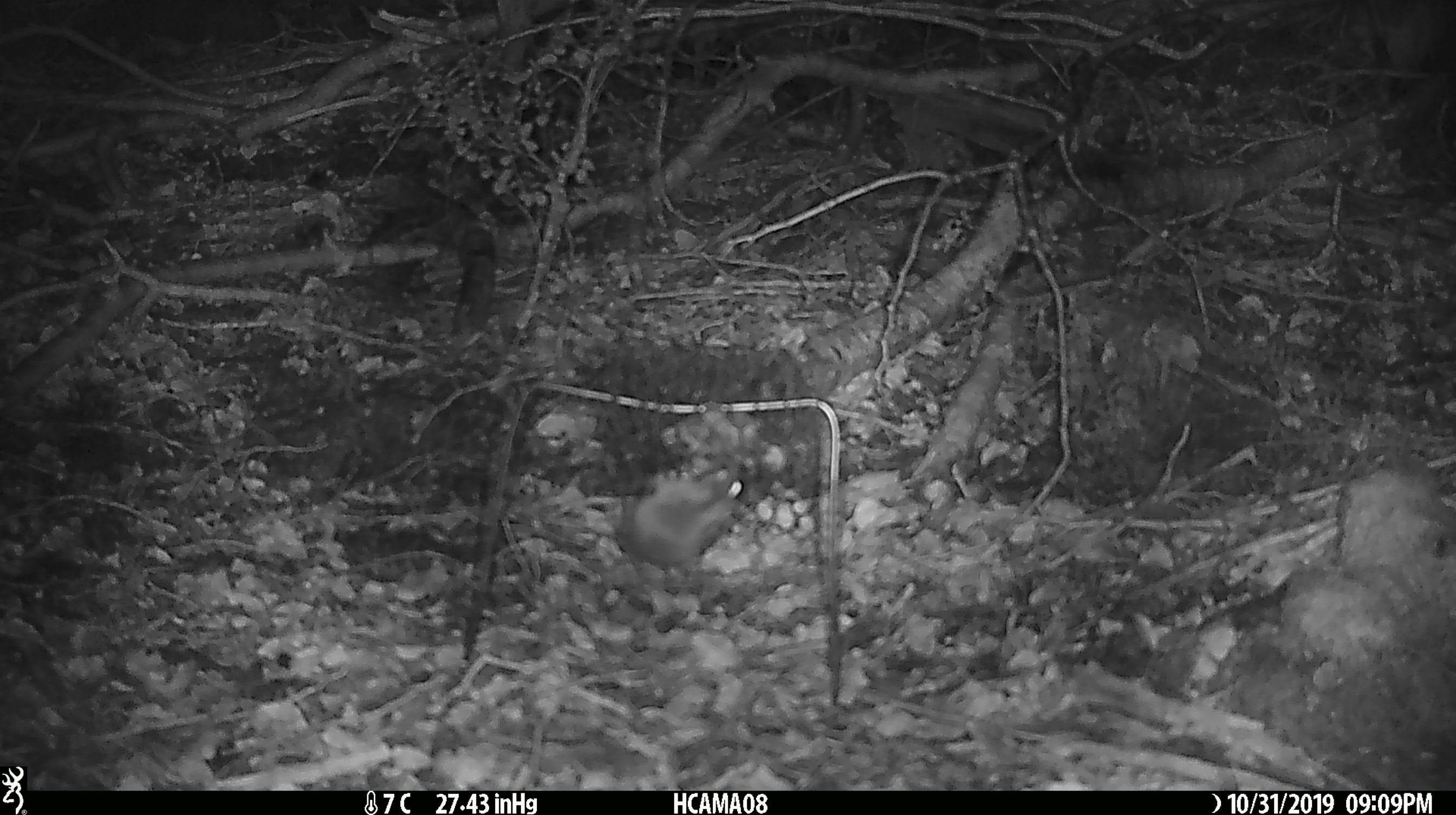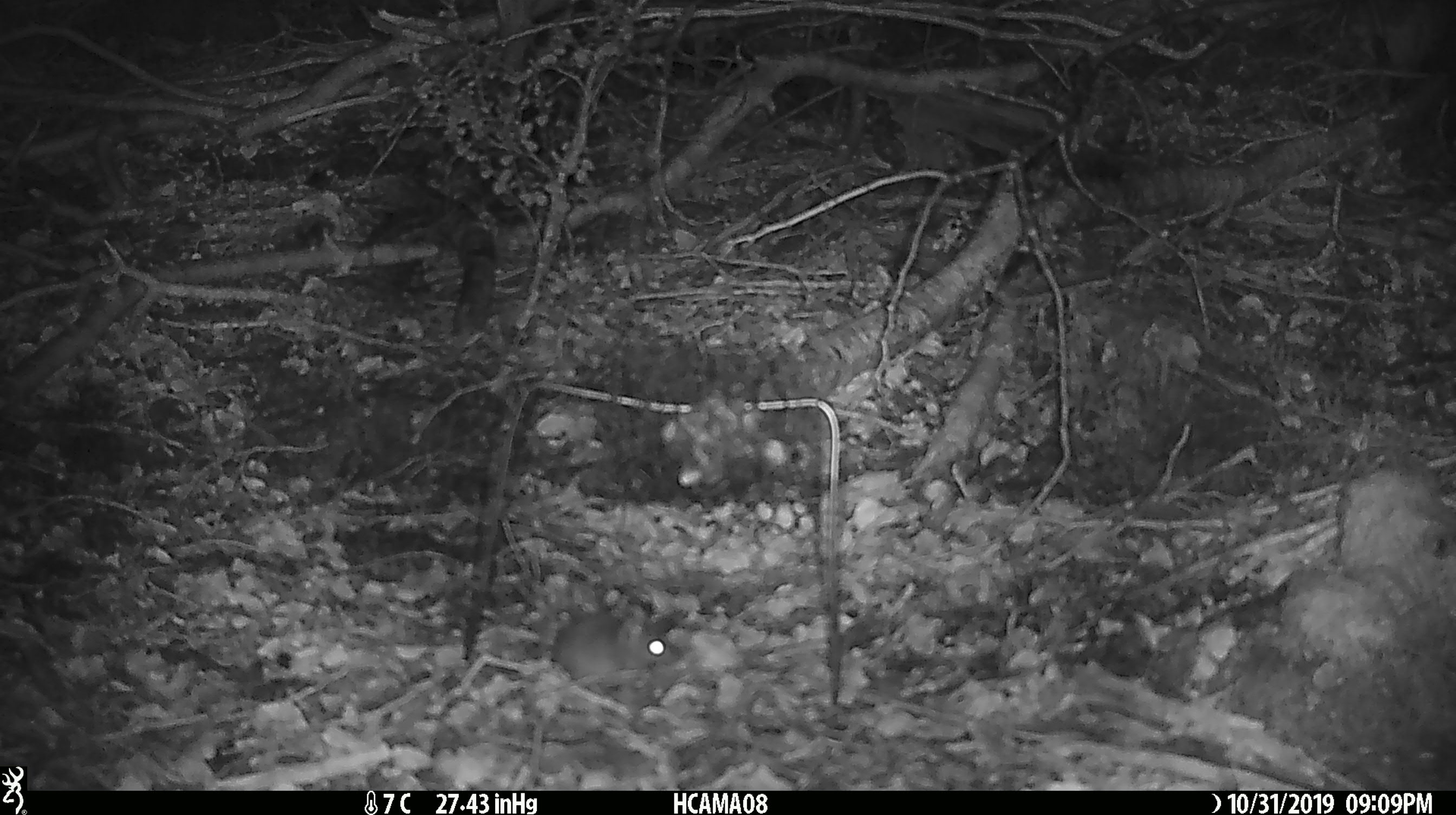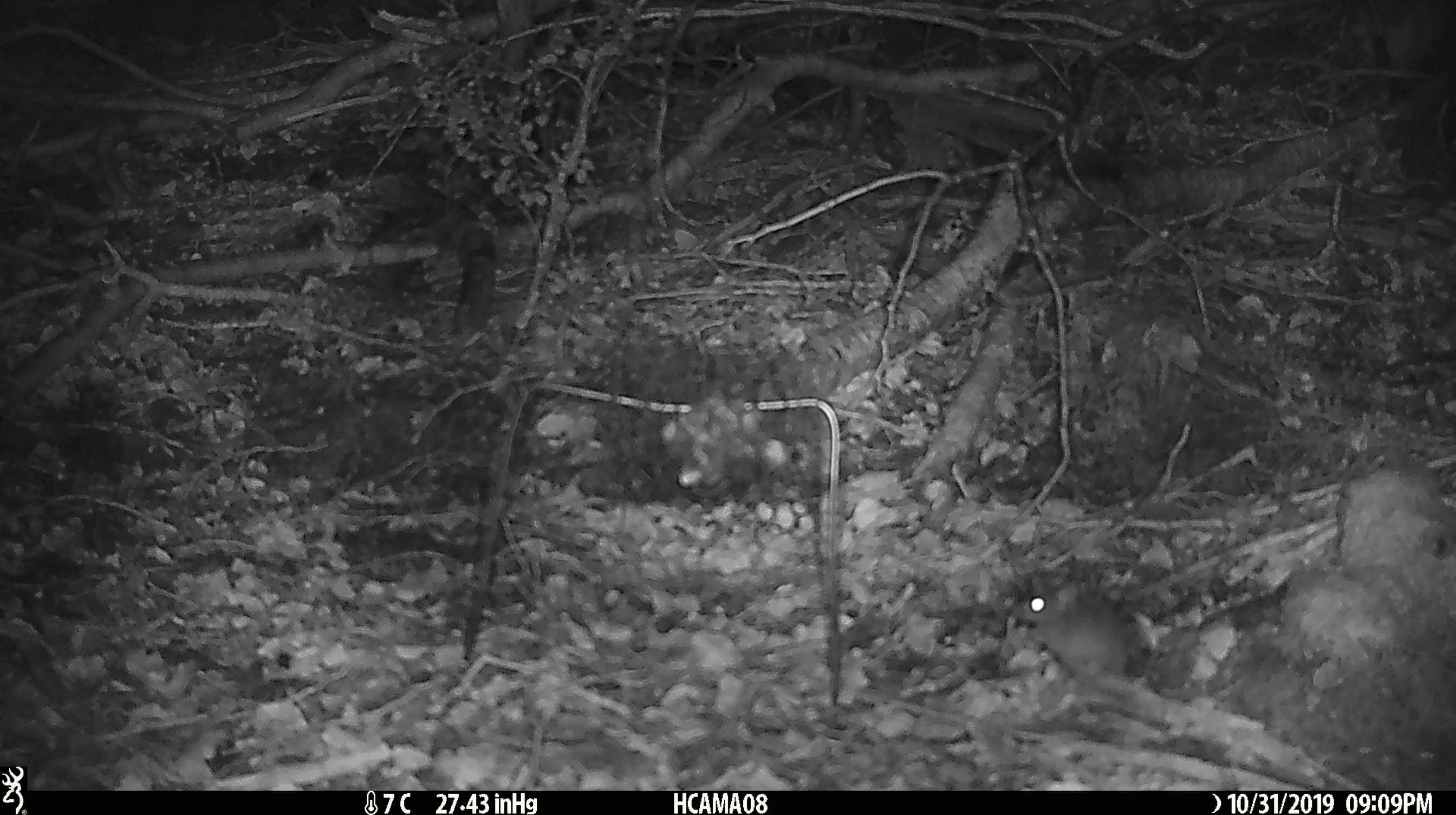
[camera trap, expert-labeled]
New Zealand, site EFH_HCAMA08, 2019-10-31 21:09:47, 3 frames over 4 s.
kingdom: Animalia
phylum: Chordata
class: Mammalia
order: Rodentia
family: Muridae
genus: Mus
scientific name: Mus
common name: mouse